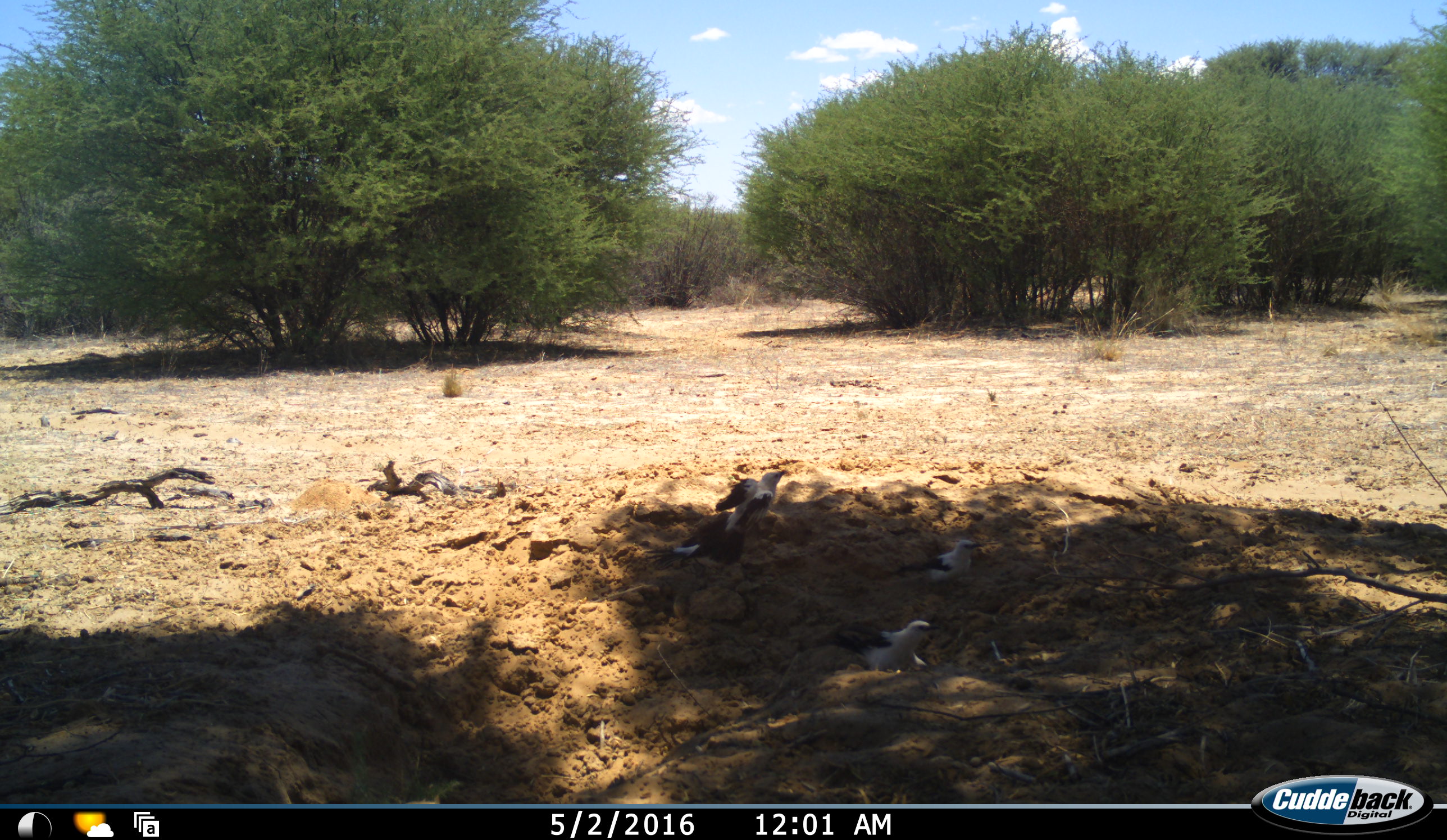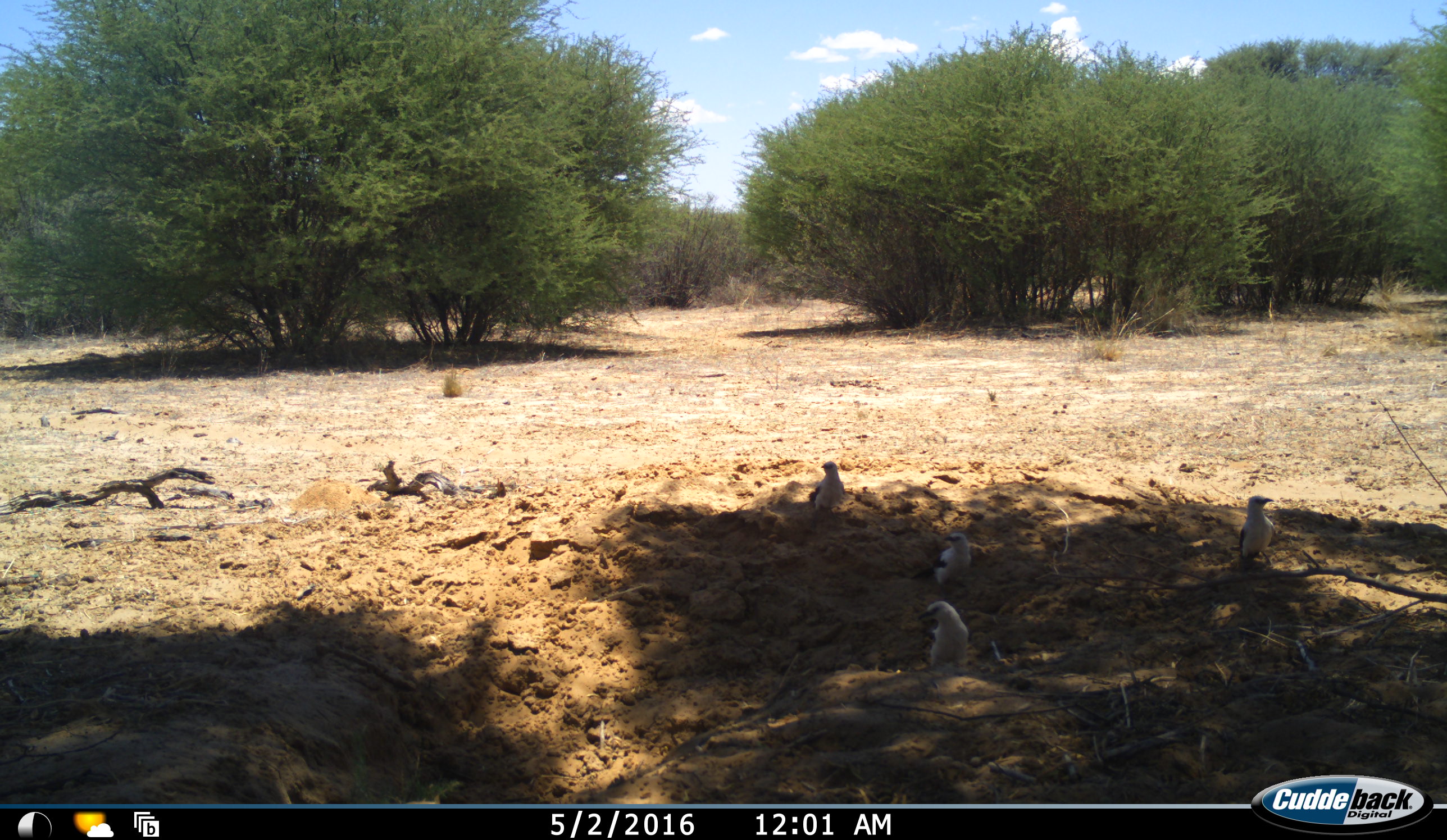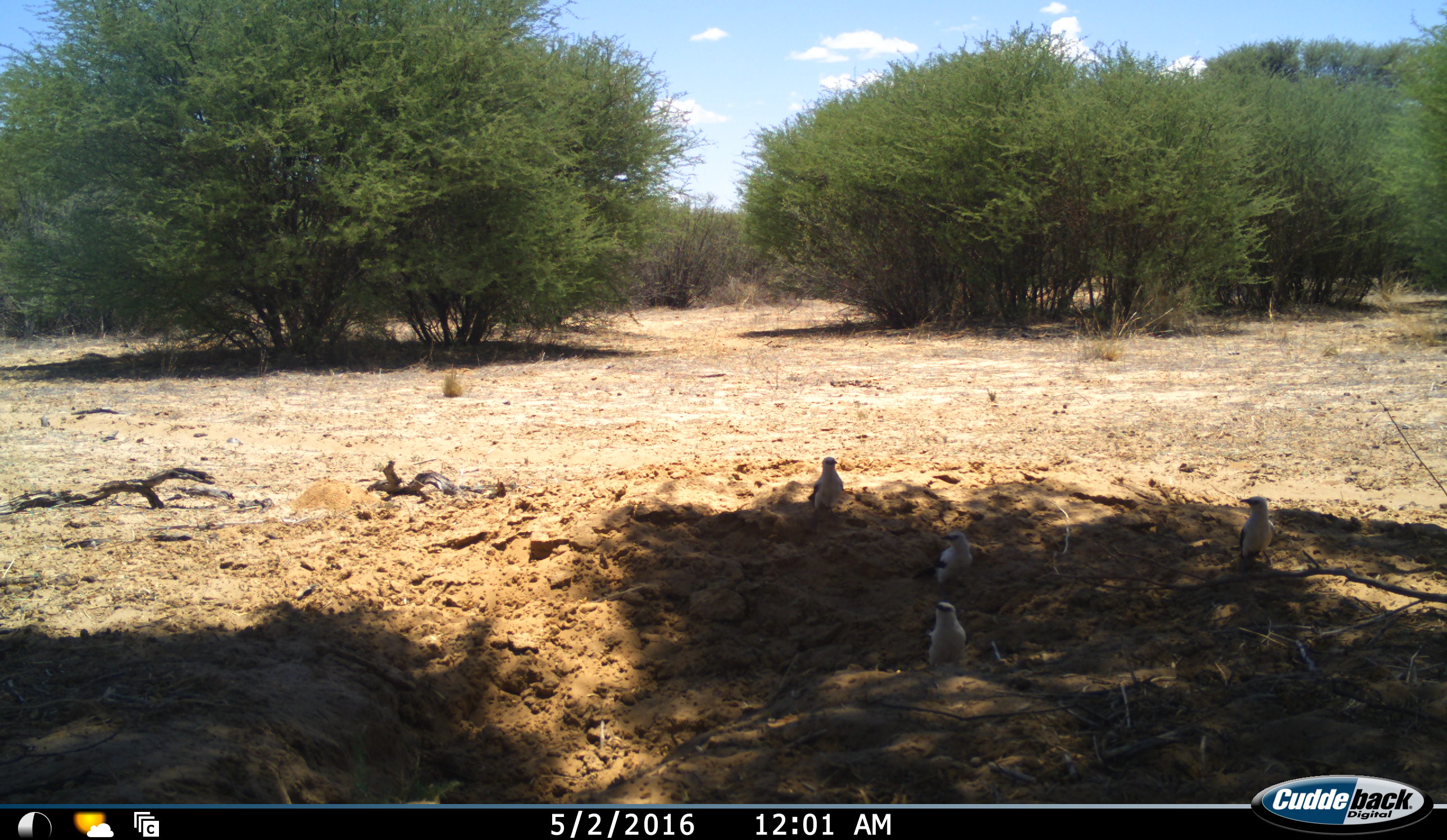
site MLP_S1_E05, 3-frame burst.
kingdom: Animalia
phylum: Chordata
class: Aves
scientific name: Aves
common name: bird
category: birdother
Birdother (bird) (Aves), count 4. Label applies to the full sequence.